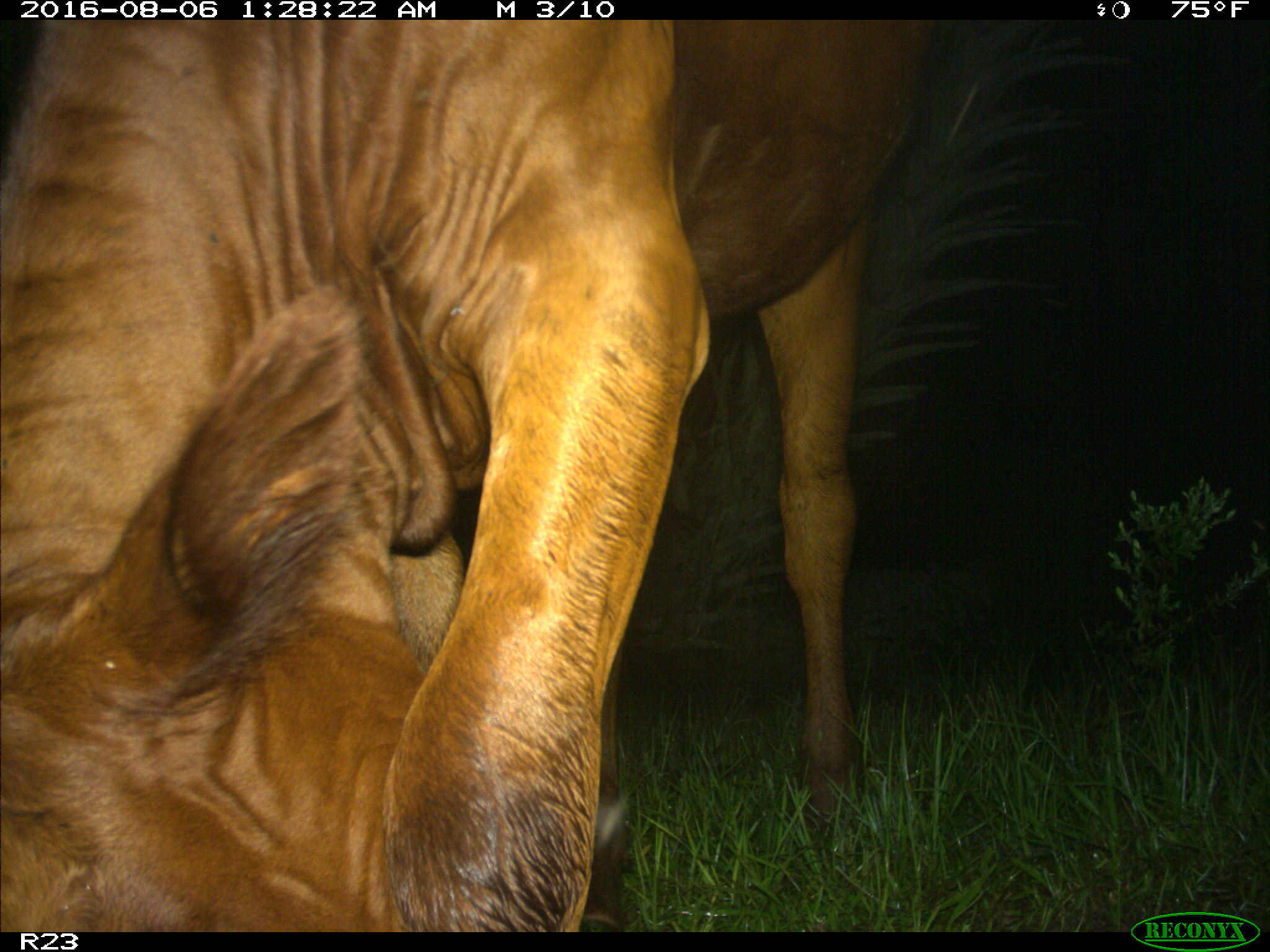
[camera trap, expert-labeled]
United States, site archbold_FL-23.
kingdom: Animalia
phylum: Chordata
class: Mammalia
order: Artiodactyla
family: Bovidae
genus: Bos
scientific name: Bos taurus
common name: domestic cow